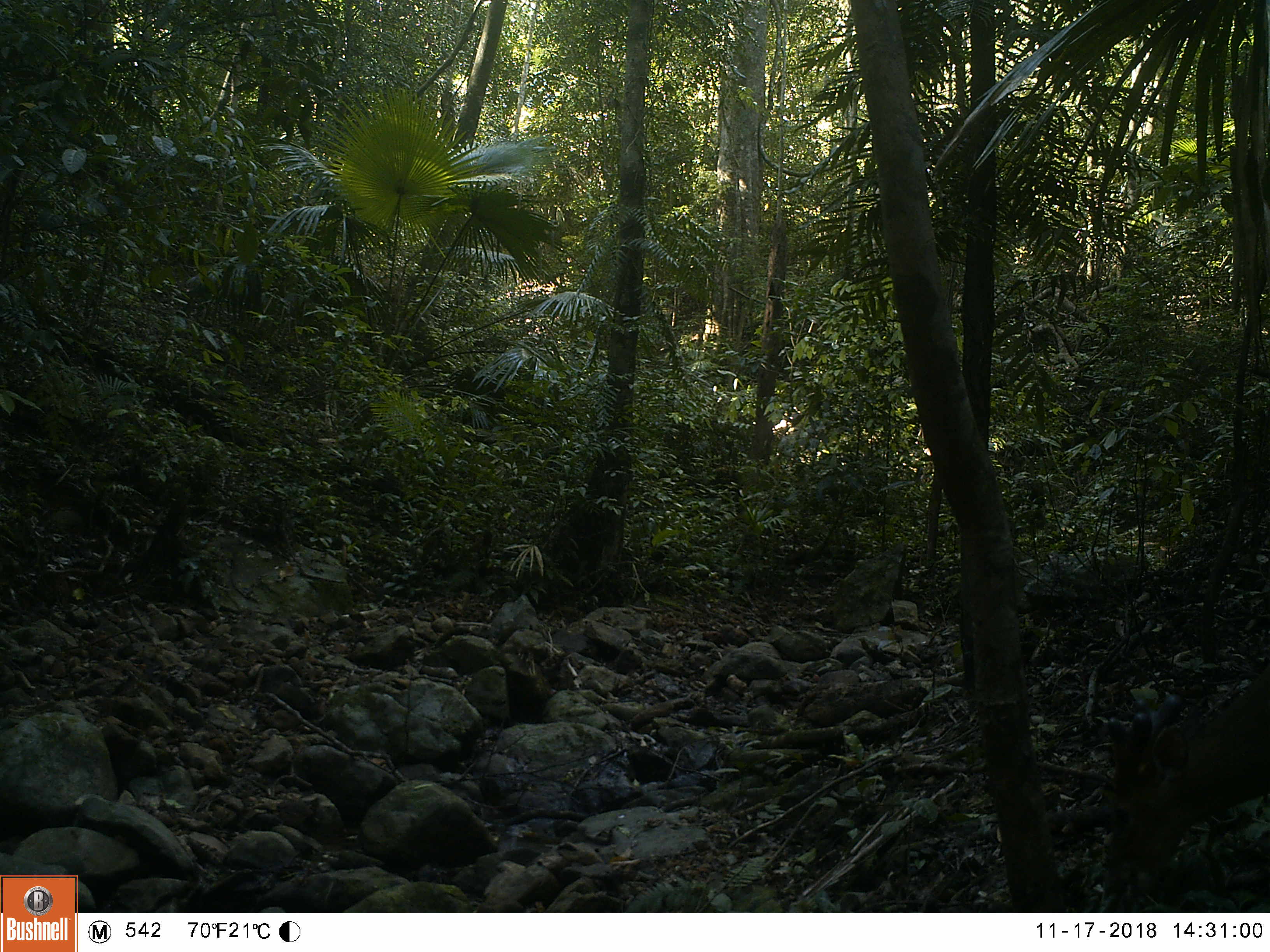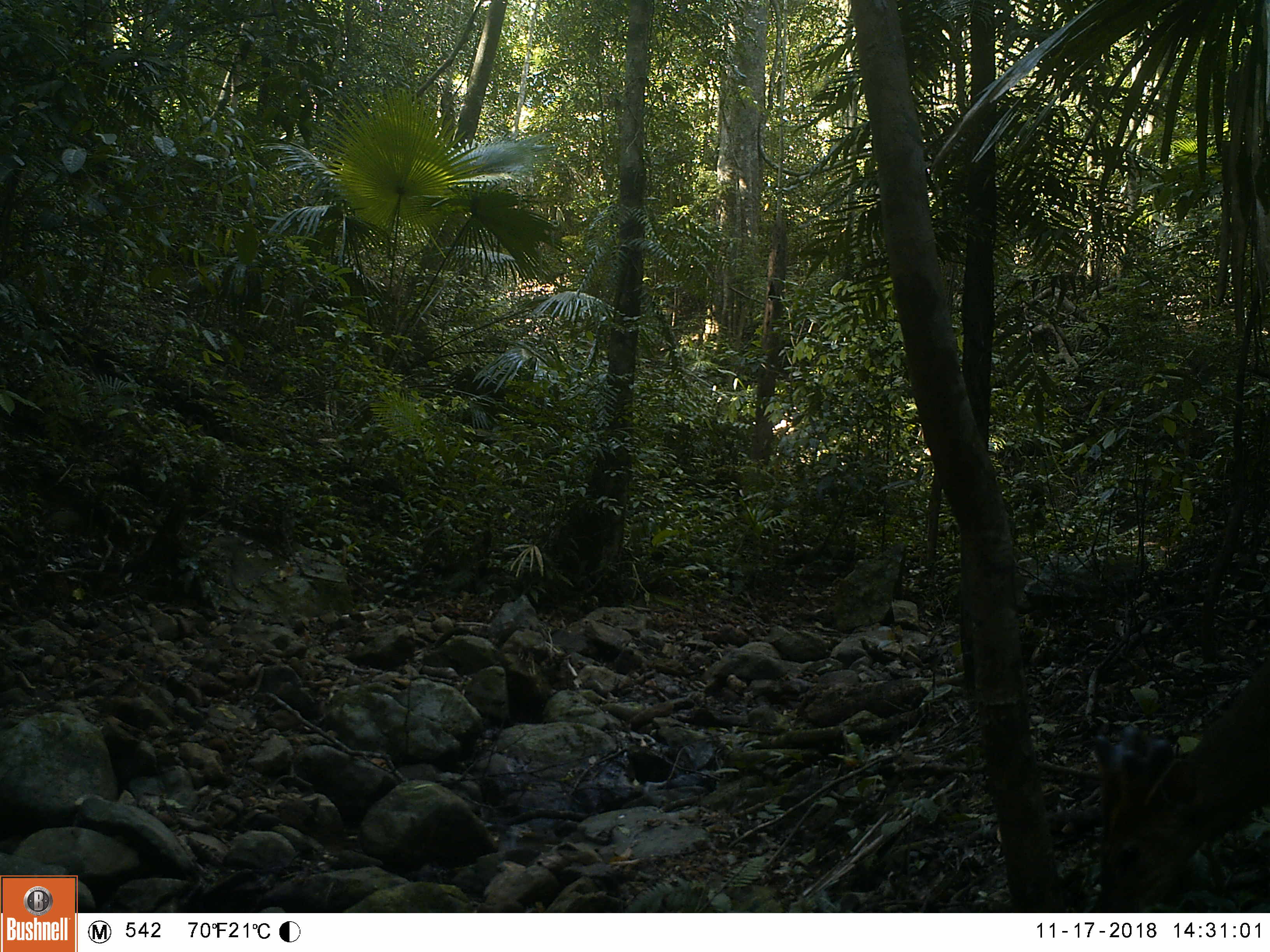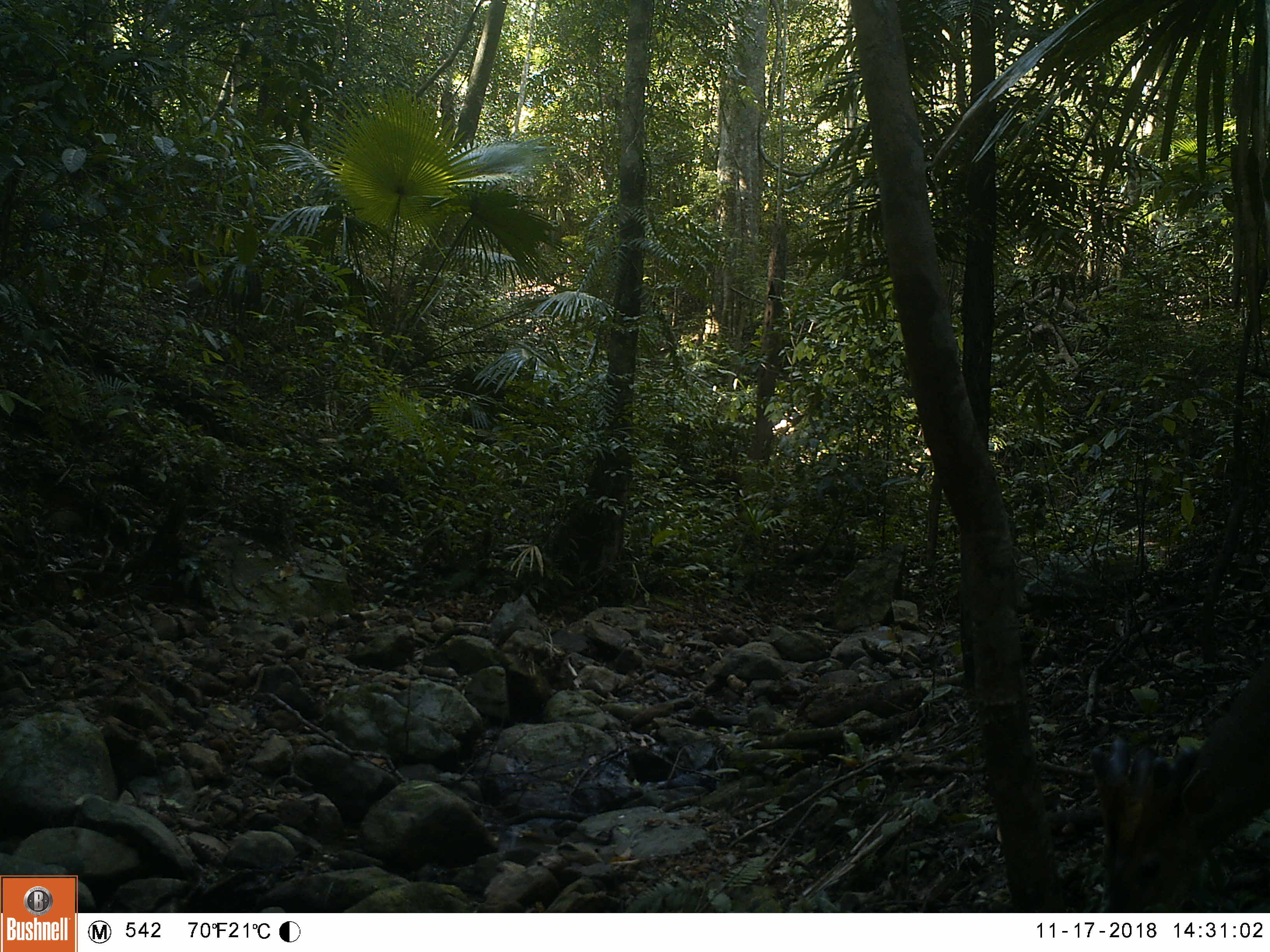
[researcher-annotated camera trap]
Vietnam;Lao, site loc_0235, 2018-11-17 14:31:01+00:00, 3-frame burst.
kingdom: Animalia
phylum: Chordata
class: Mammalia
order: Artiodactyla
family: Cervidae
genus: Muntiacus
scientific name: Muntiacus vuquangensis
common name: large-antlered muntjac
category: large antlered muntjac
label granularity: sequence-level